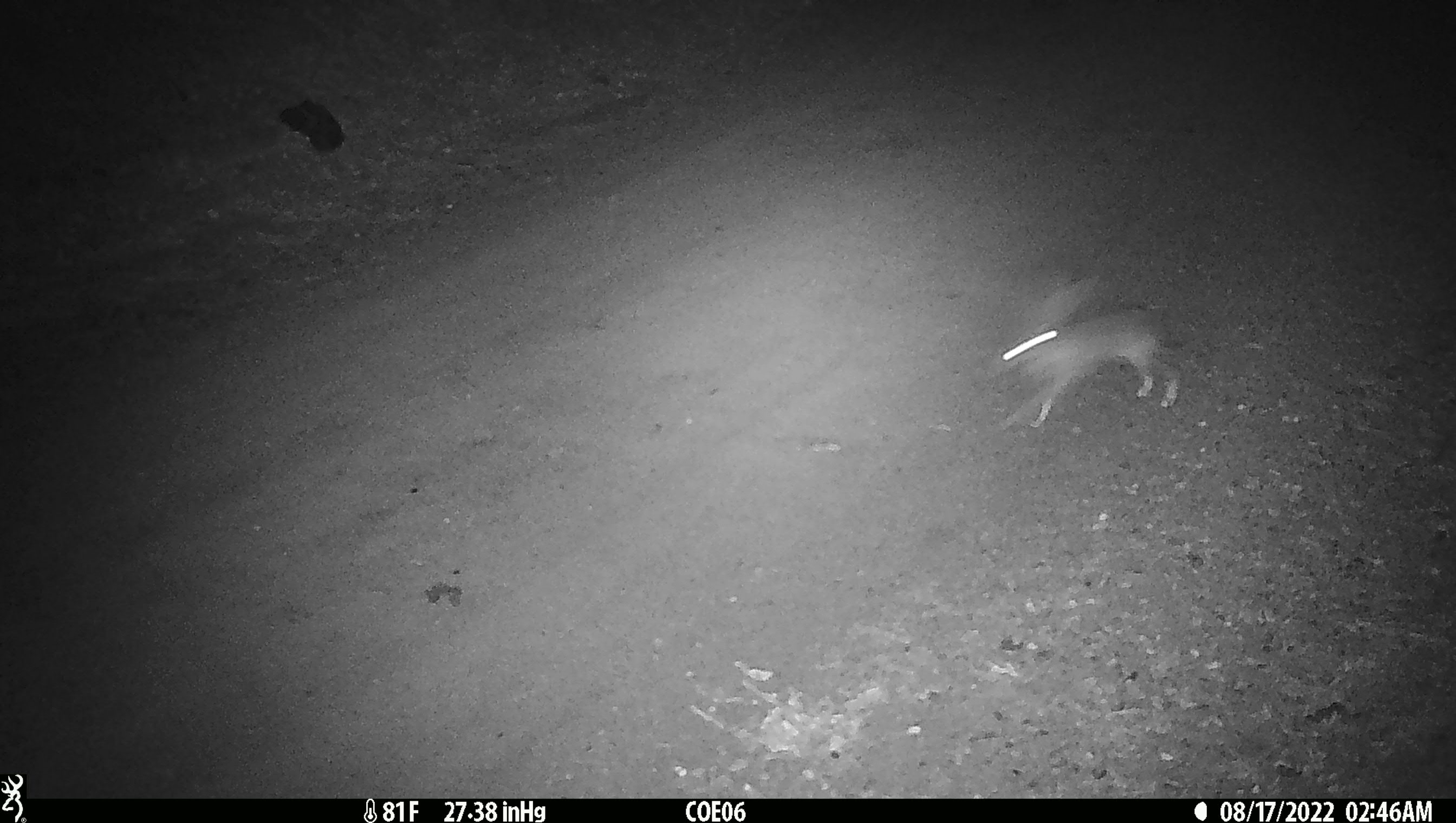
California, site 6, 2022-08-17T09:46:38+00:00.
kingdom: Animalia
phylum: Chordata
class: Mammalia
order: Lagomorpha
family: Leporidae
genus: Lepus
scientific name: Lepus californicus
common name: black-tailed jackrabbit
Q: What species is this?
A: Black-tailed jackrabbit (Lepus californicus).